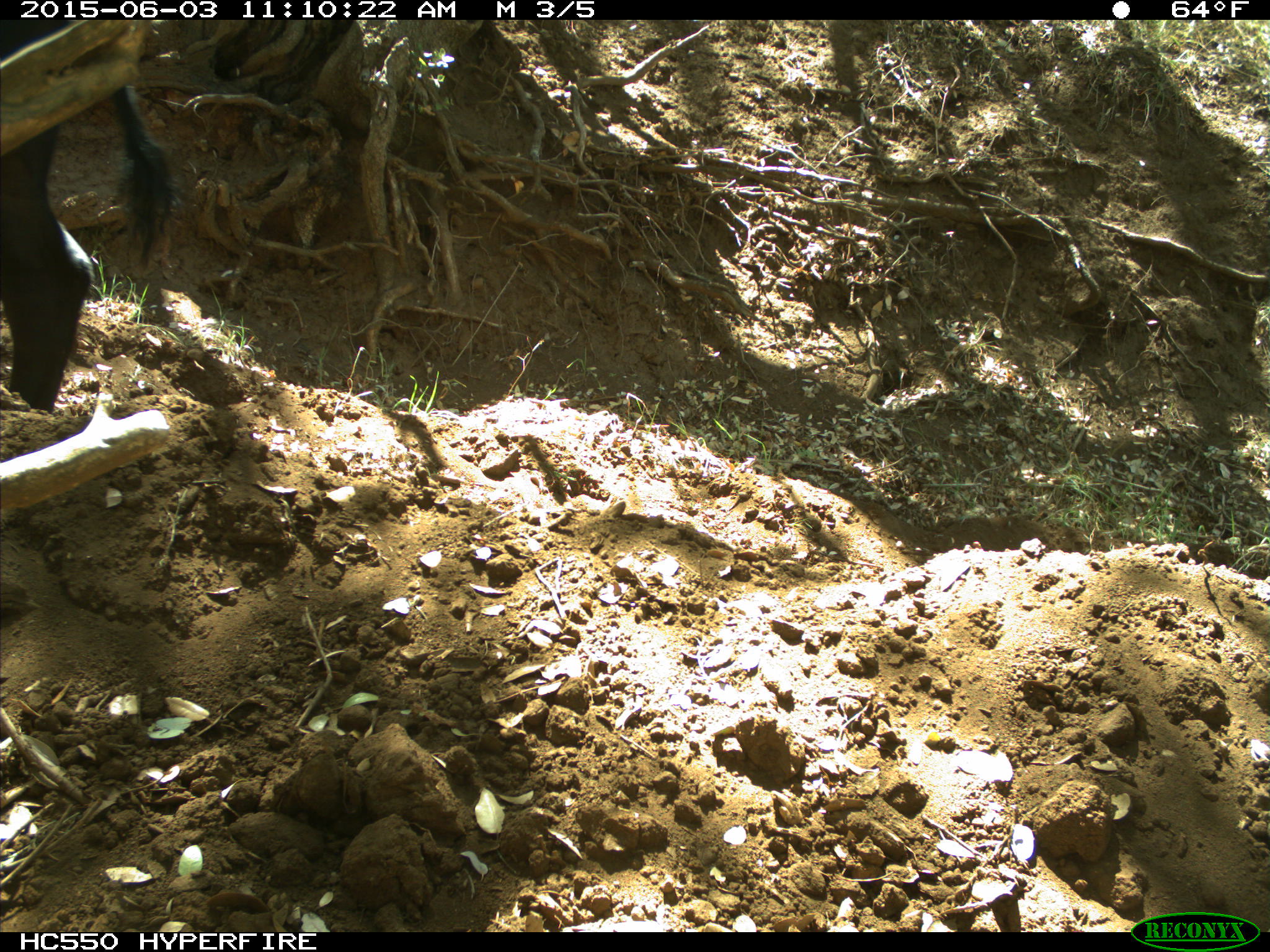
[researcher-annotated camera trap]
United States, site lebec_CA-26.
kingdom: Animalia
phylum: Chordata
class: Mammalia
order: Artiodactyla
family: Bovidae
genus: Bos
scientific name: Bos taurus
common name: domestic cow